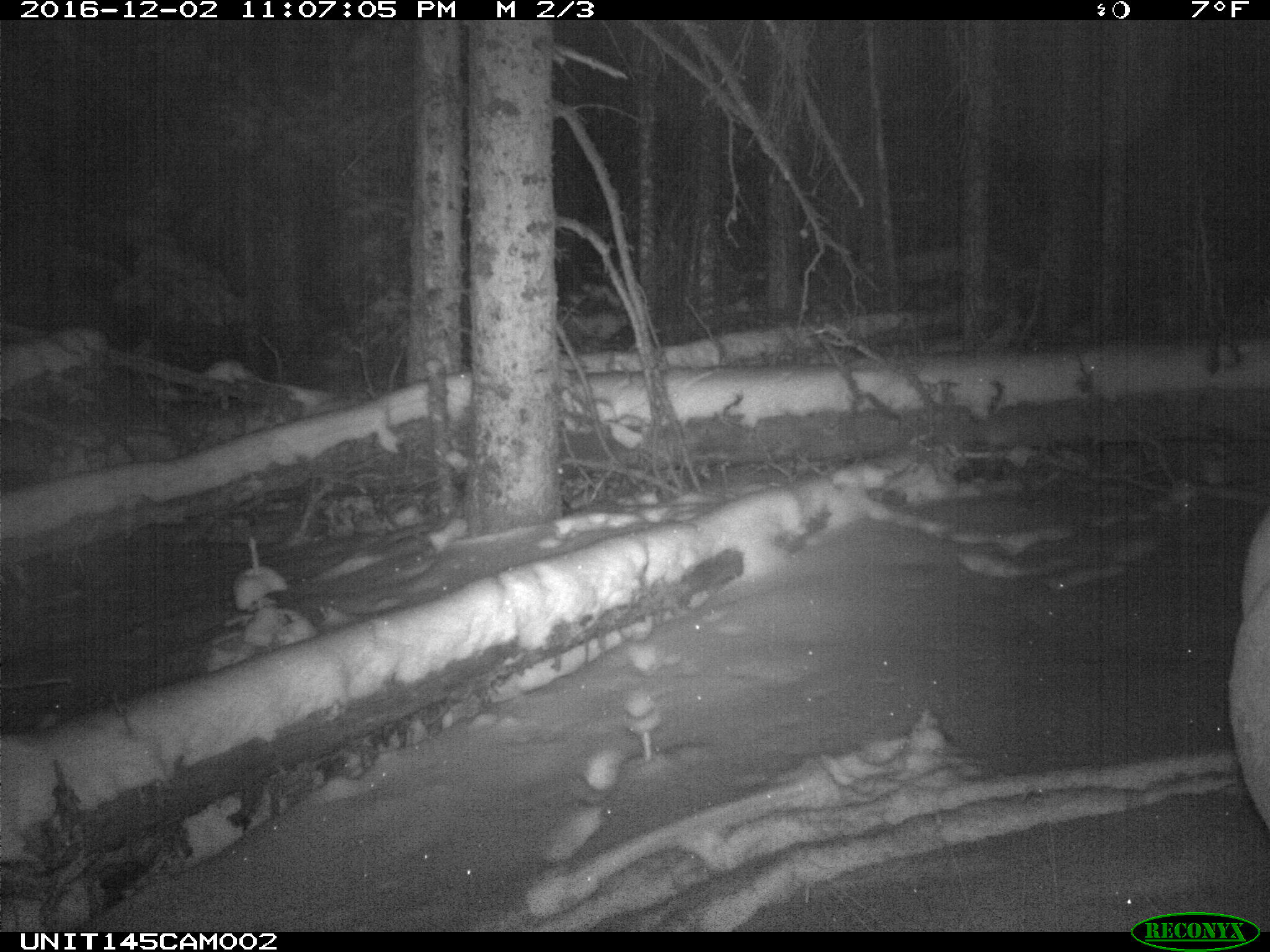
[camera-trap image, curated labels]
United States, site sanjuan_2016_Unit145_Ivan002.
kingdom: Animalia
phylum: Chordata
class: Mammalia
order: Artiodactyla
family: Cervidae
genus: Cervus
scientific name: Cervus elaphus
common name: red deer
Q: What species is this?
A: Cervus elaphus (red deer).